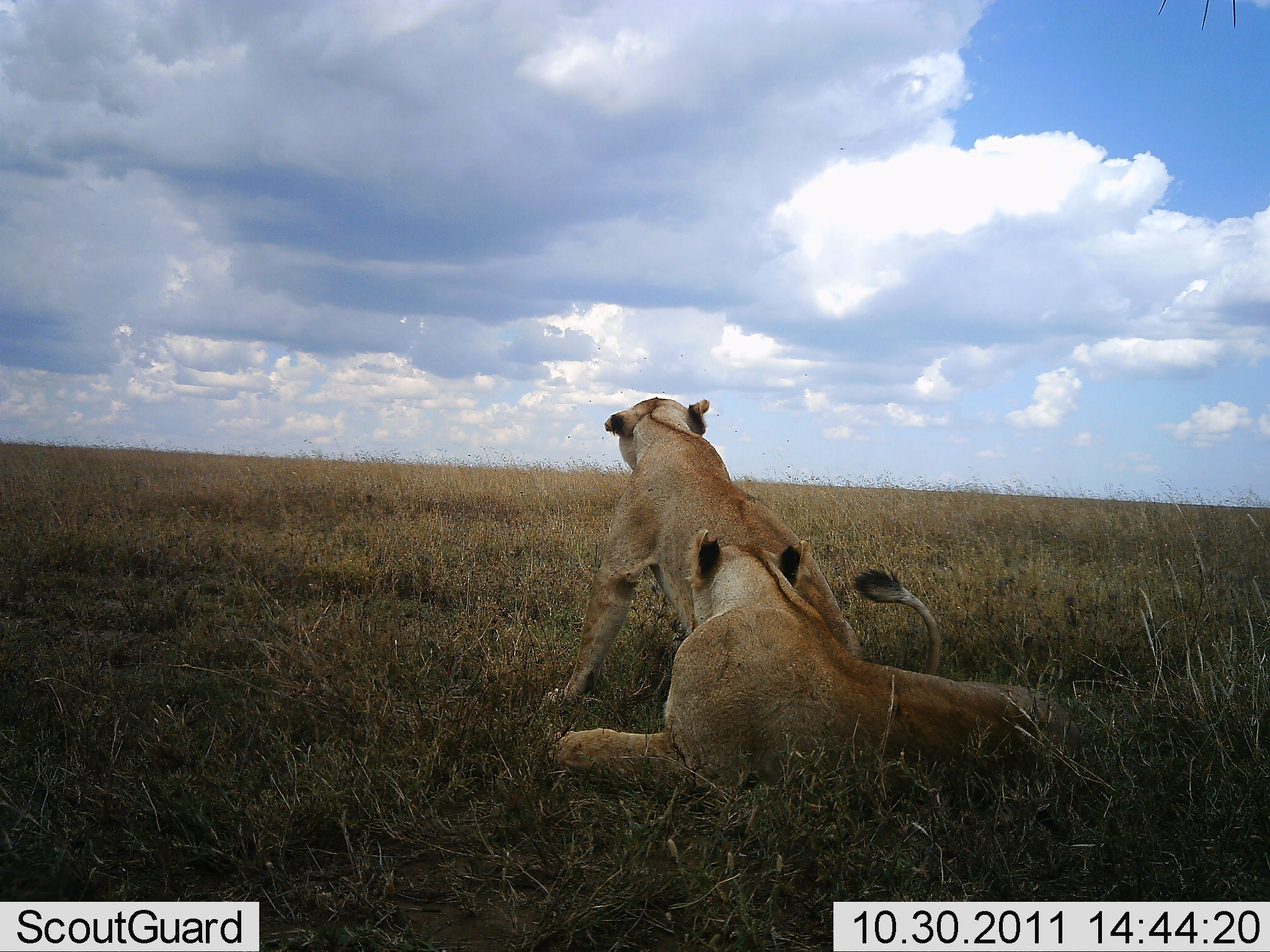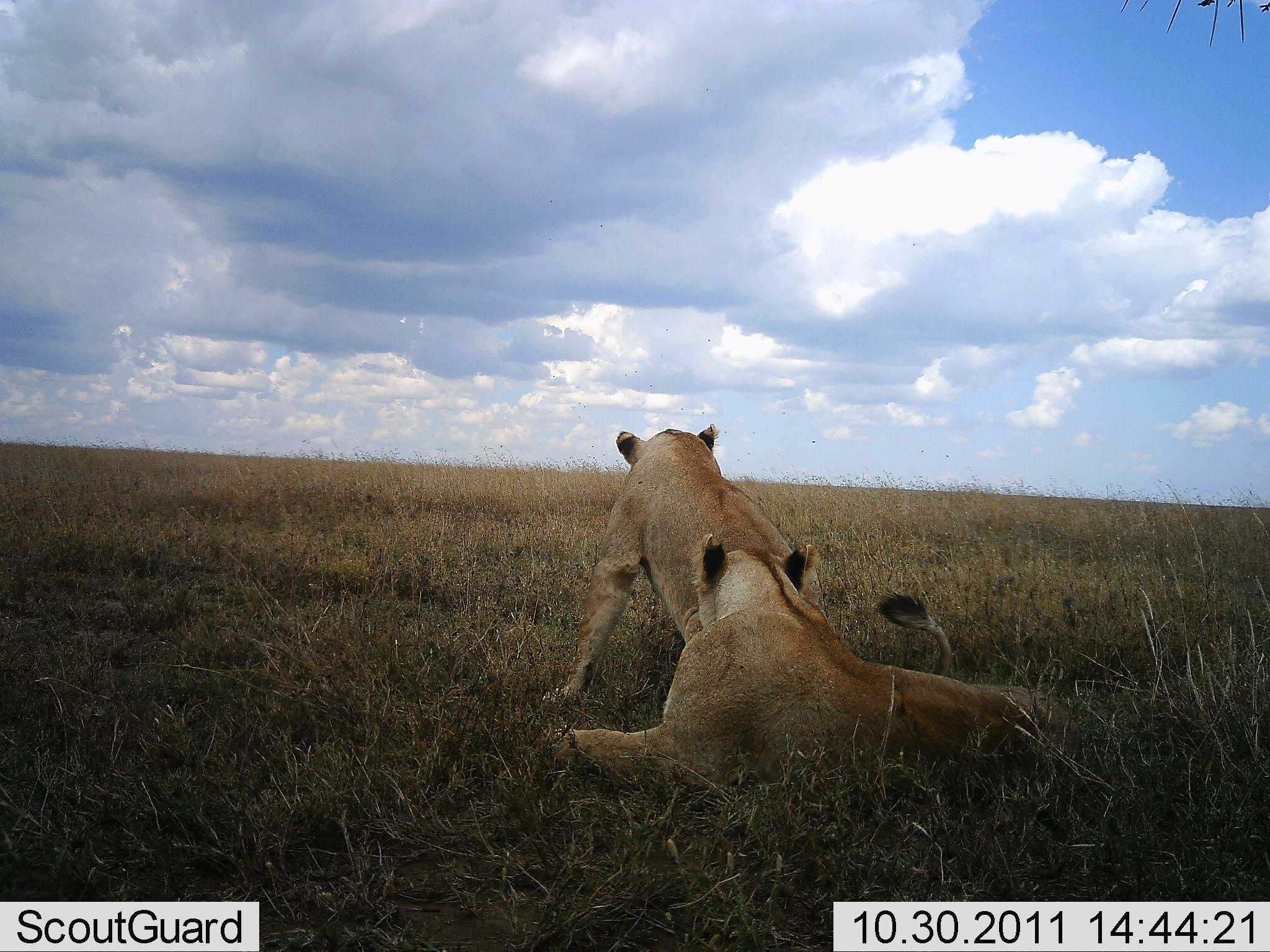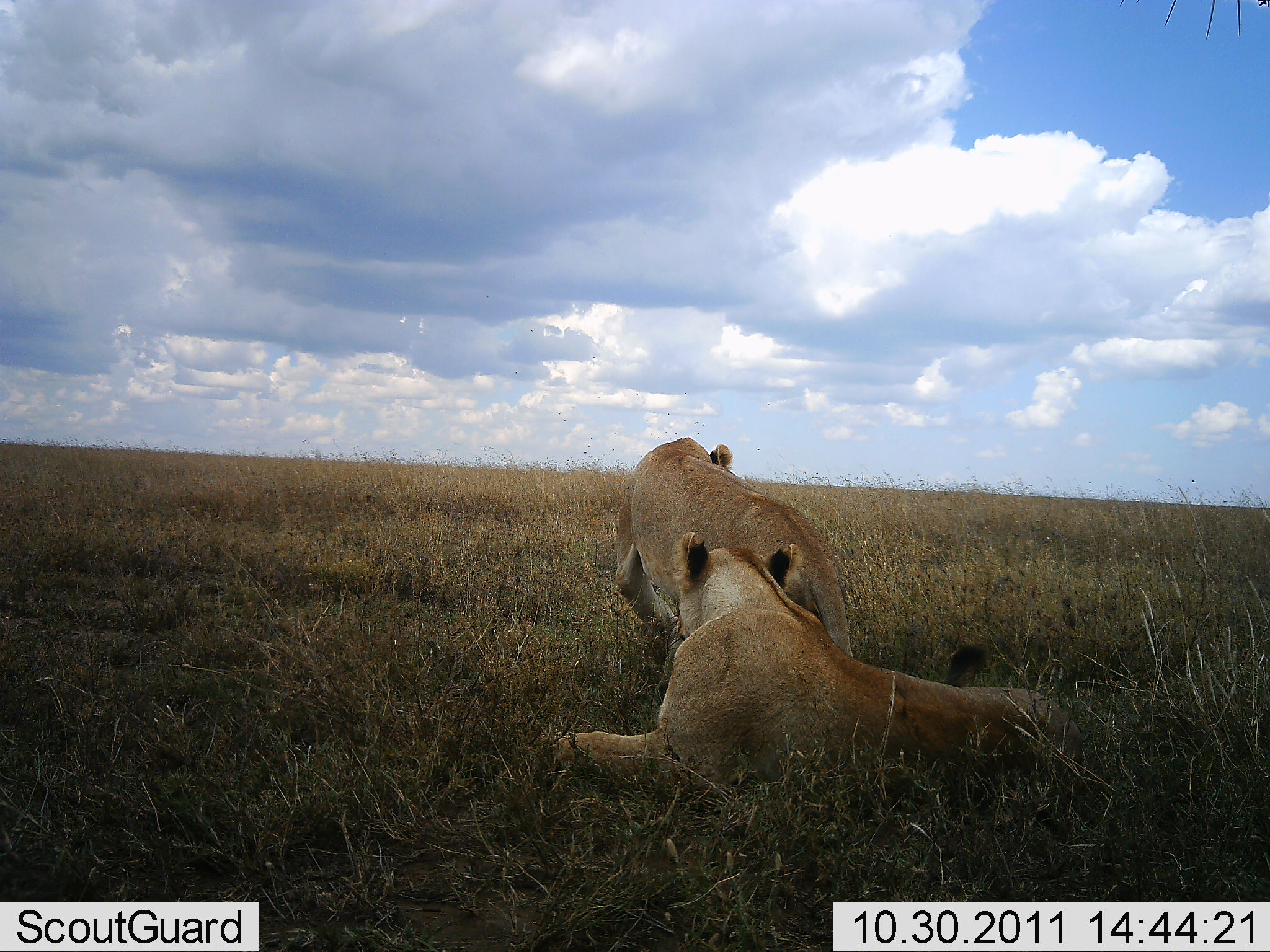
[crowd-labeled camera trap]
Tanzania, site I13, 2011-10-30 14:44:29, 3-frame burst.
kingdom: Animalia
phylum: Chordata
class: Mammalia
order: Carnivora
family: Felidae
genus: Panthera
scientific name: Panthera leo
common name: lion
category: lionfemale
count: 2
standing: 0%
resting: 92%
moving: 17%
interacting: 25%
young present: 0%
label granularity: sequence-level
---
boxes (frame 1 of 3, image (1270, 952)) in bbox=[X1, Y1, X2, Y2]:
animal: bbox=[543, 528, 1082, 802]; bbox=[560, 395, 870, 693]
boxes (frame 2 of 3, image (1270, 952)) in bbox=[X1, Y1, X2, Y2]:
animal: bbox=[543, 528, 1082, 802]; bbox=[540, 421, 797, 711]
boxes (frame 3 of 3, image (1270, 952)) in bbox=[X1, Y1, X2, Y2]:
animal: bbox=[543, 528, 1082, 802]; bbox=[613, 435, 852, 662]